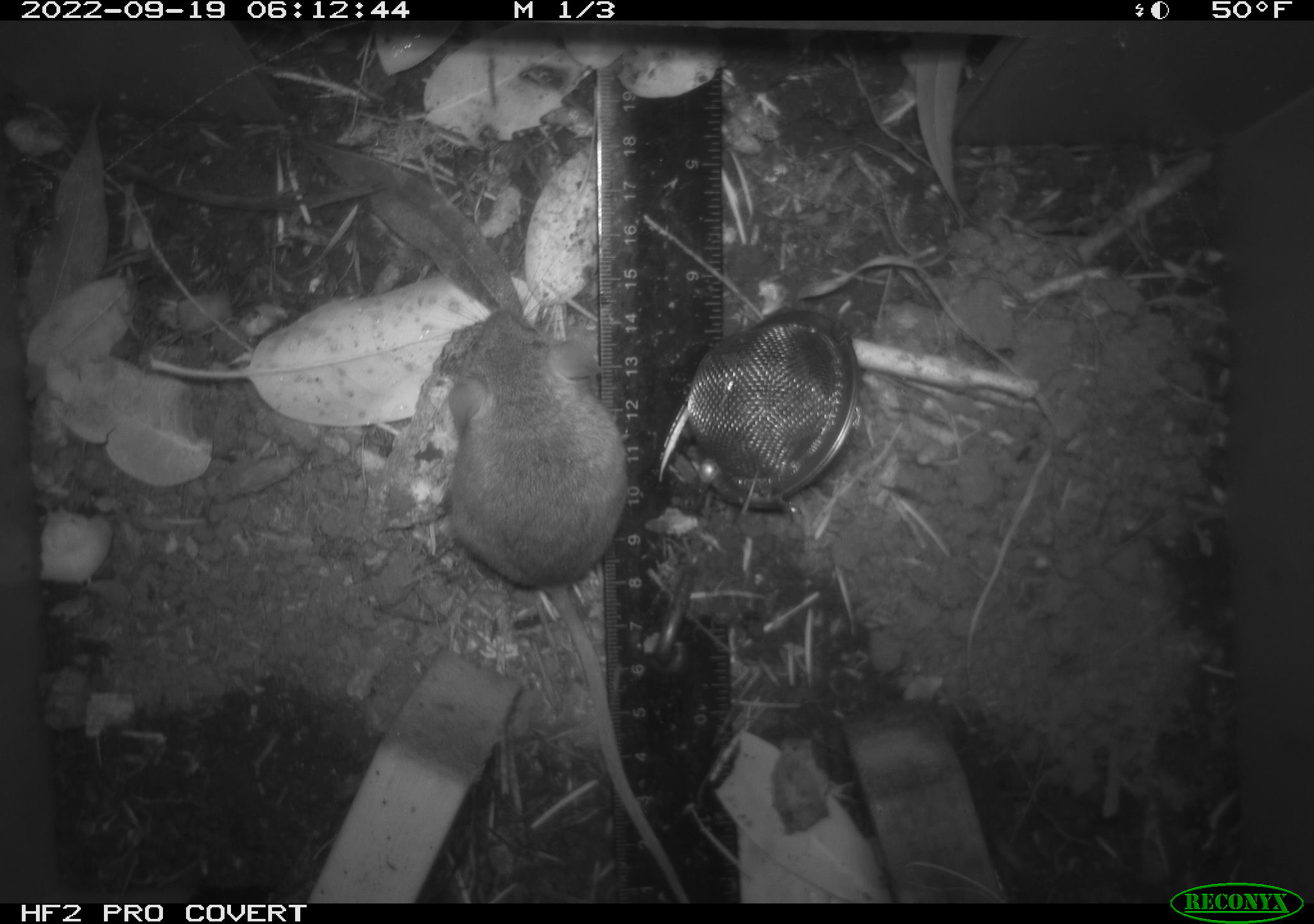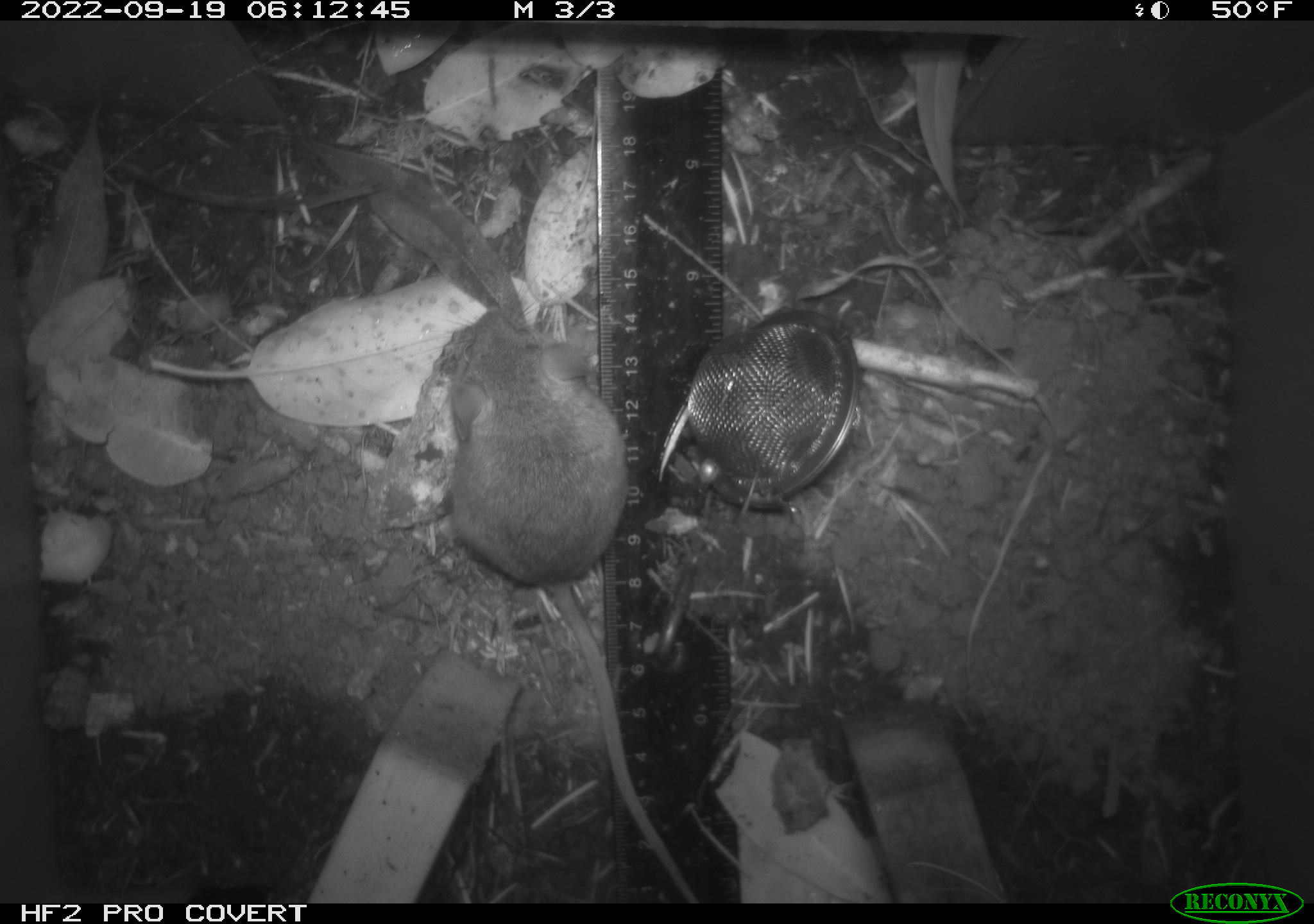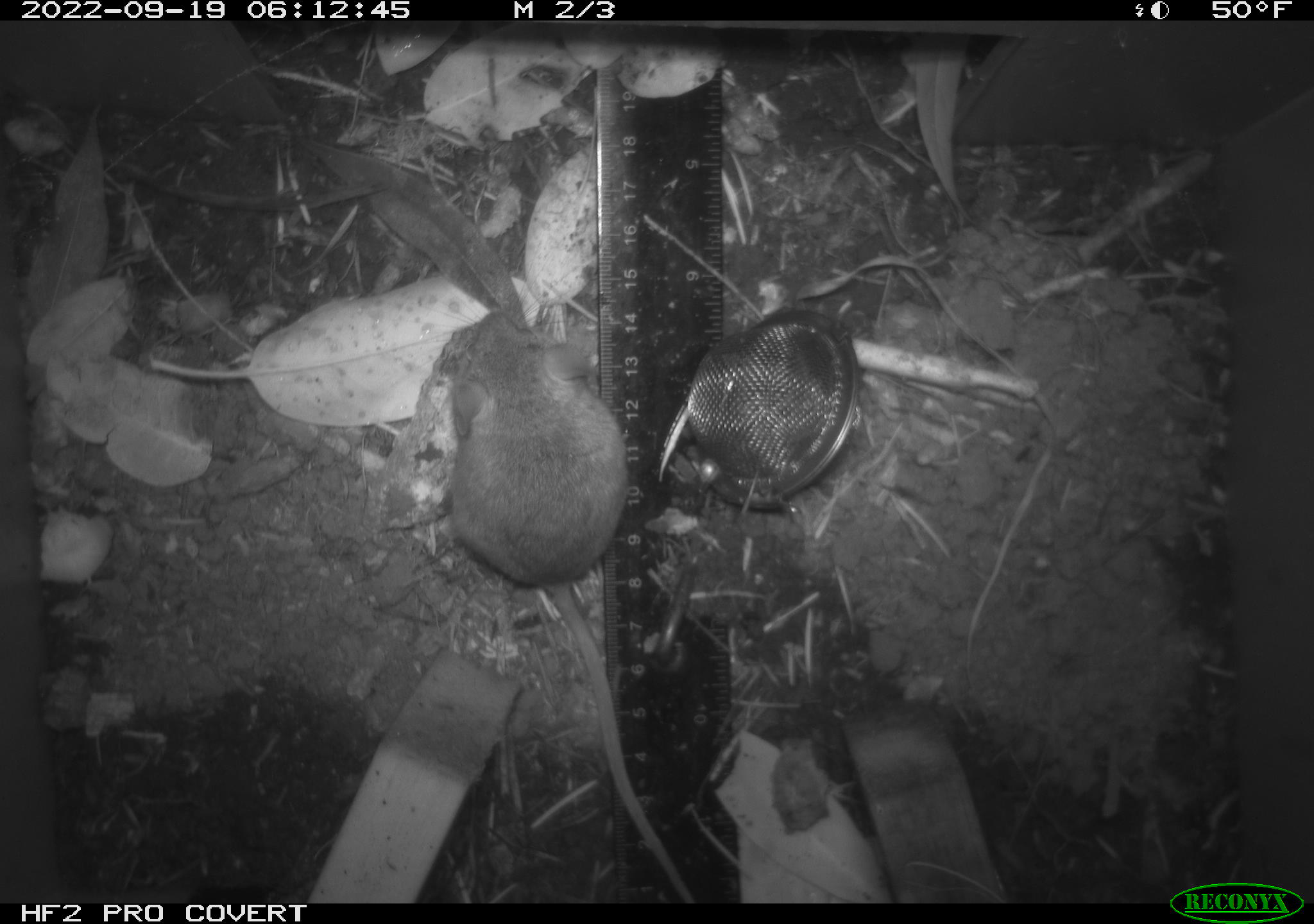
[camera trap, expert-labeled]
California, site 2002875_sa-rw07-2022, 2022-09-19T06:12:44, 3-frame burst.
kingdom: Animalia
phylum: Chordata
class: Mammalia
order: Rodentia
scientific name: Rodentia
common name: mouse species